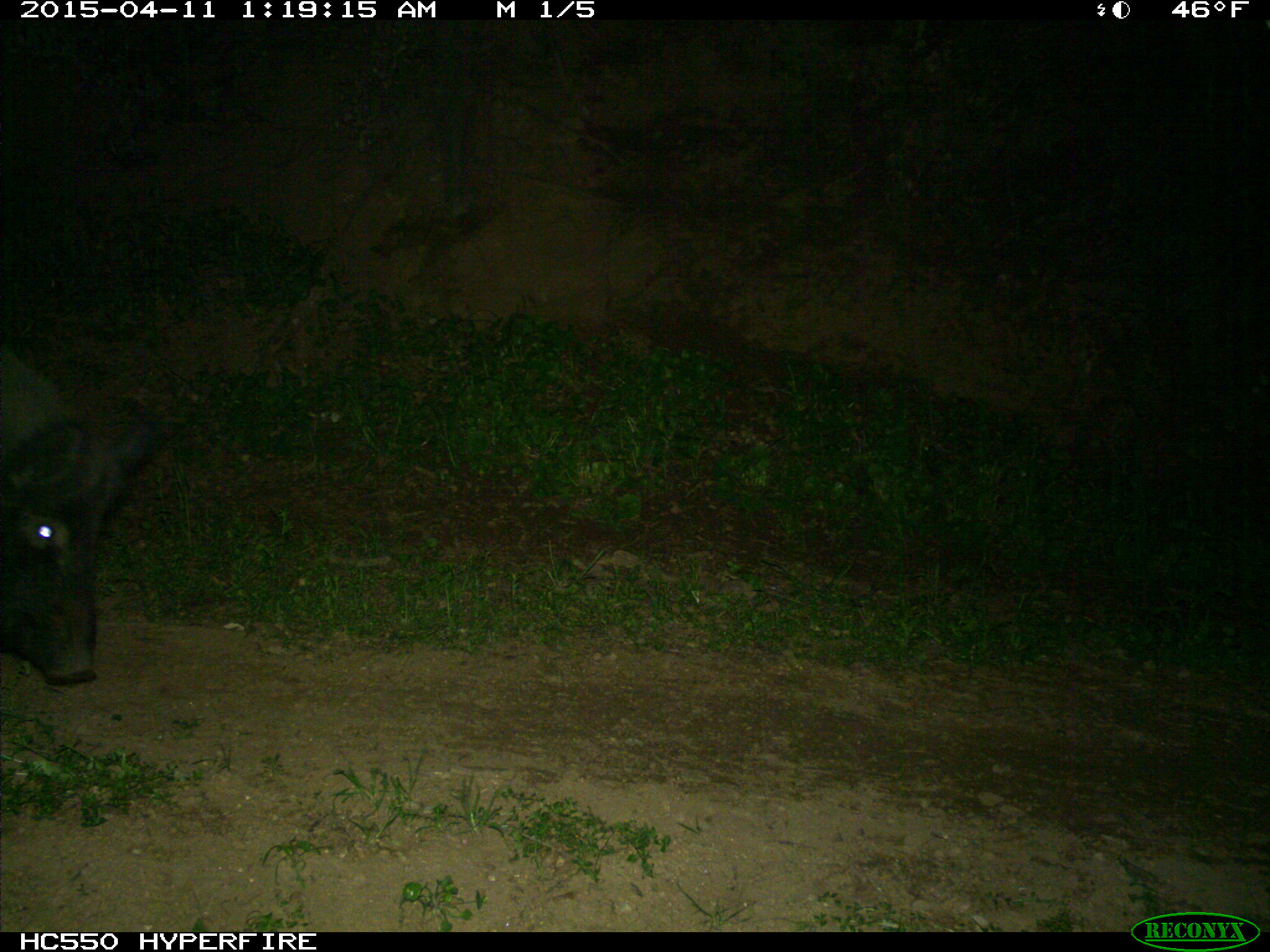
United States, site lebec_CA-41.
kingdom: Animalia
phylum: Chordata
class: Mammalia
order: Artiodactyla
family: Suidae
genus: Sus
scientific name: Sus scrofa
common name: wild boar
Sus scrofa (wild boar).